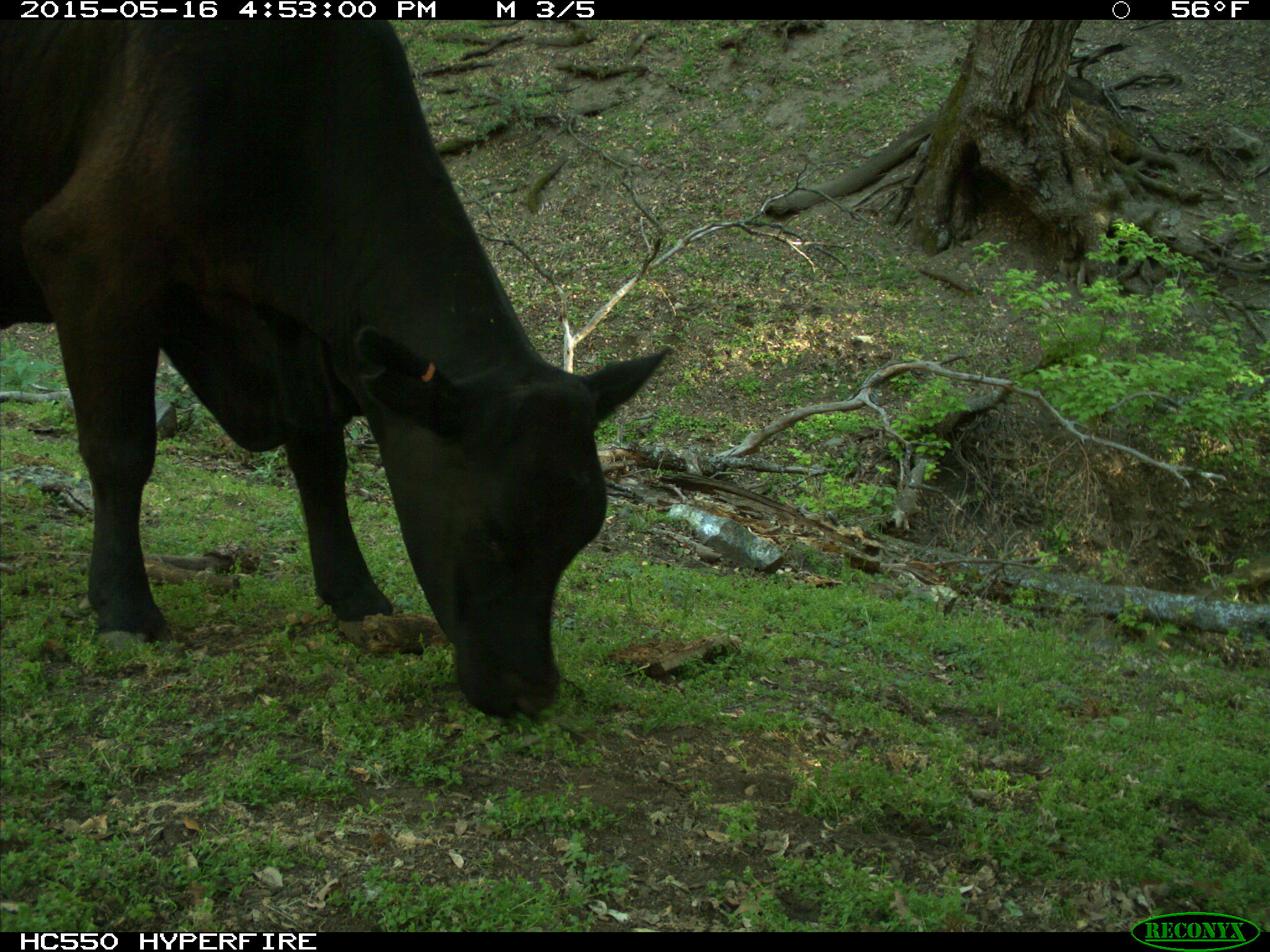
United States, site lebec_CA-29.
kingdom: Animalia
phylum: Chordata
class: Mammalia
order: Artiodactyla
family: Bovidae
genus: Bos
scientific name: Bos taurus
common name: domestic cow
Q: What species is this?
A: Bos taurus (domestic cow).